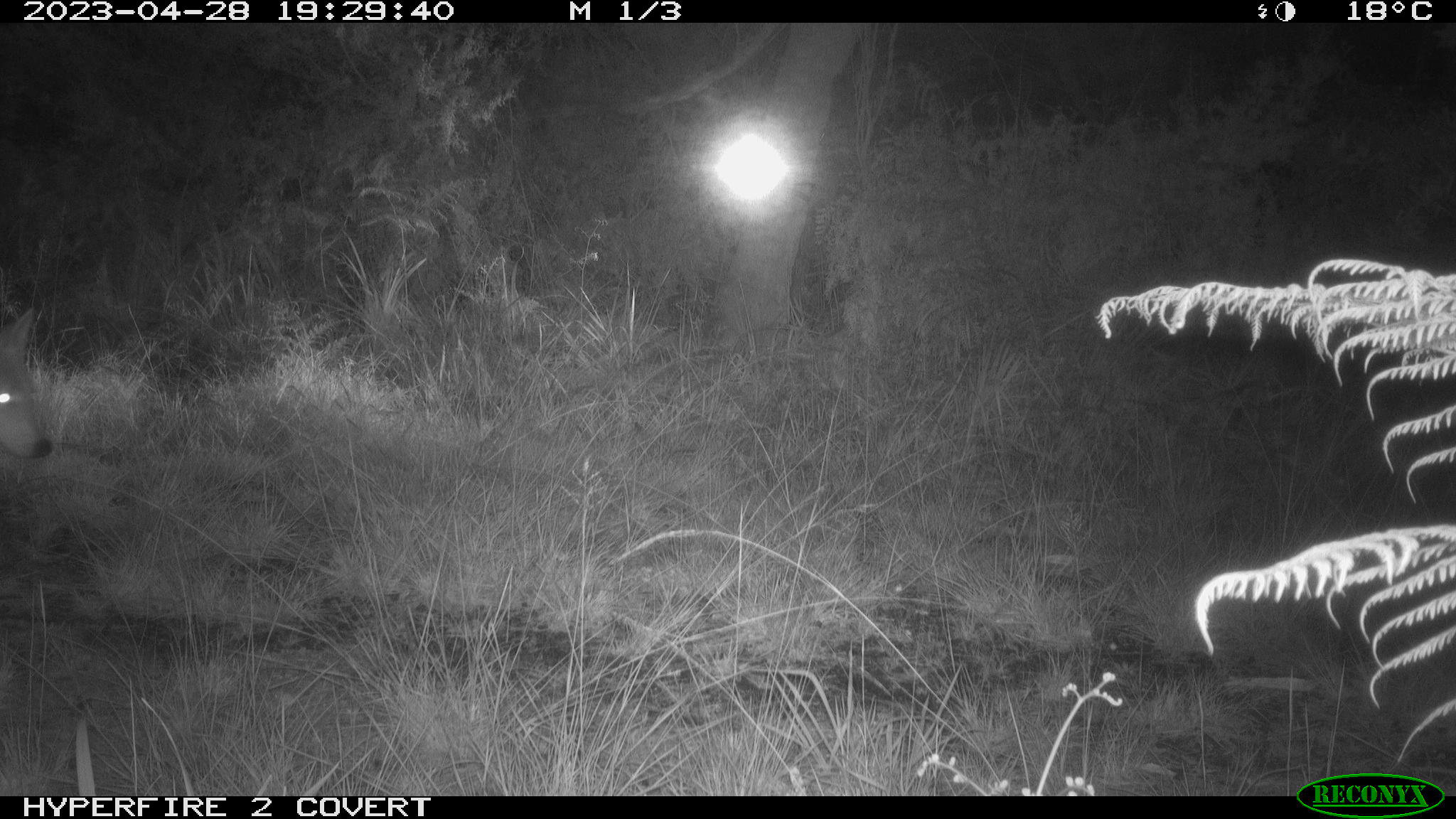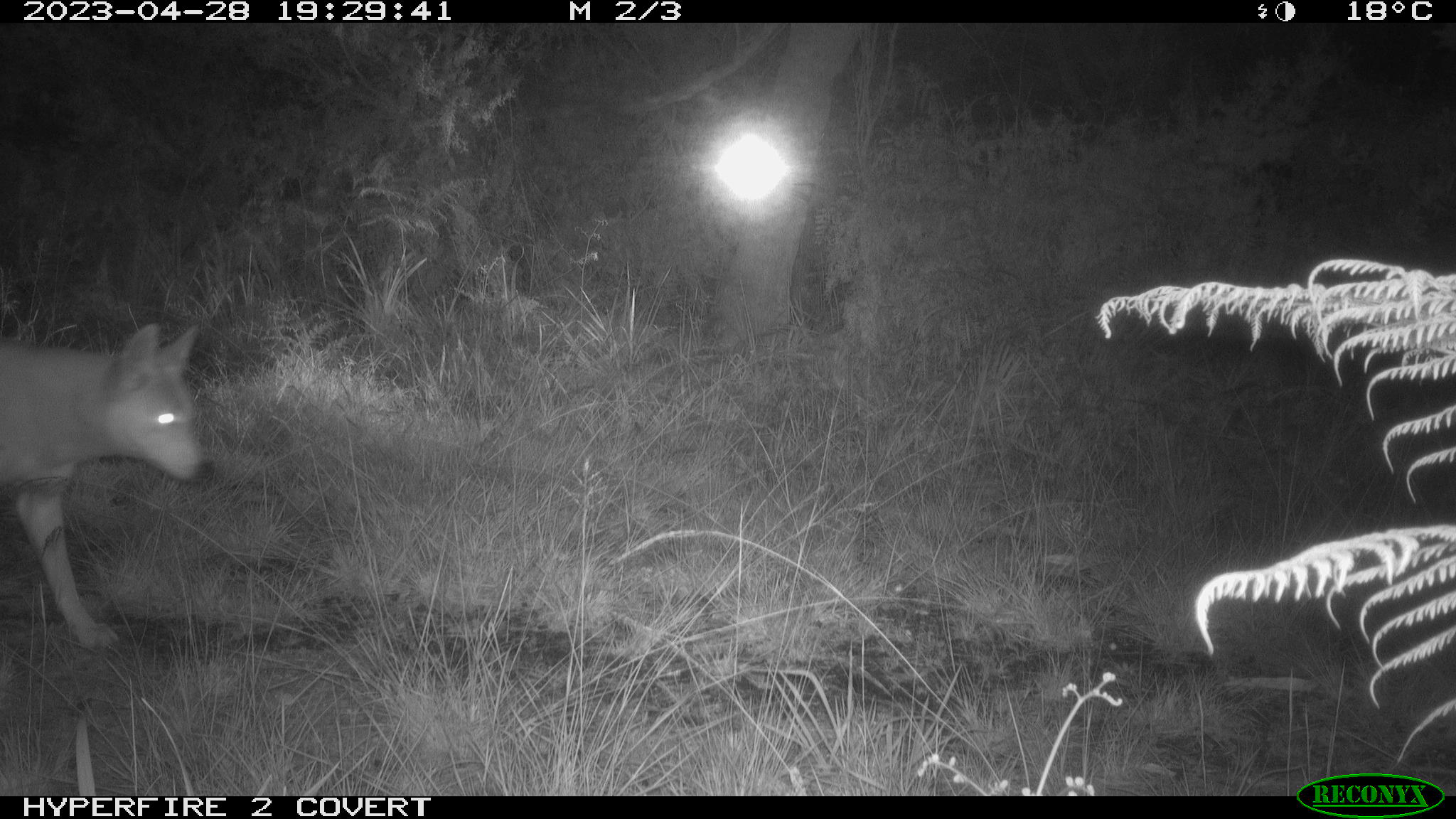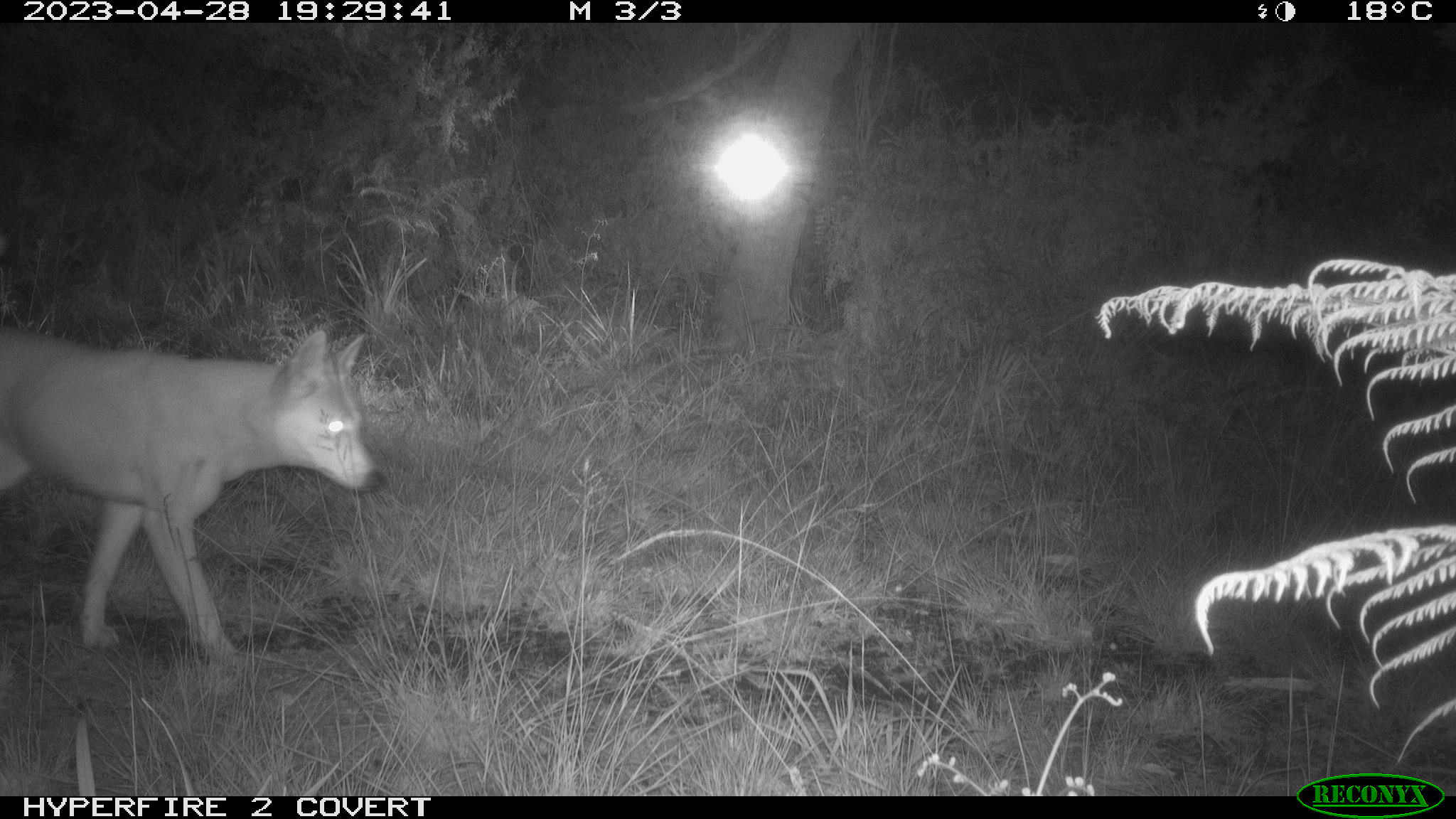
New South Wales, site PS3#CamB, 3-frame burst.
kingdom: Animalia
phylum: Chordata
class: Mammalia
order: Carnivora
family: Canidae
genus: Canis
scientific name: Canis familiaris dingo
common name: dingo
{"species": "dingo (Canis familiaris dingo)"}